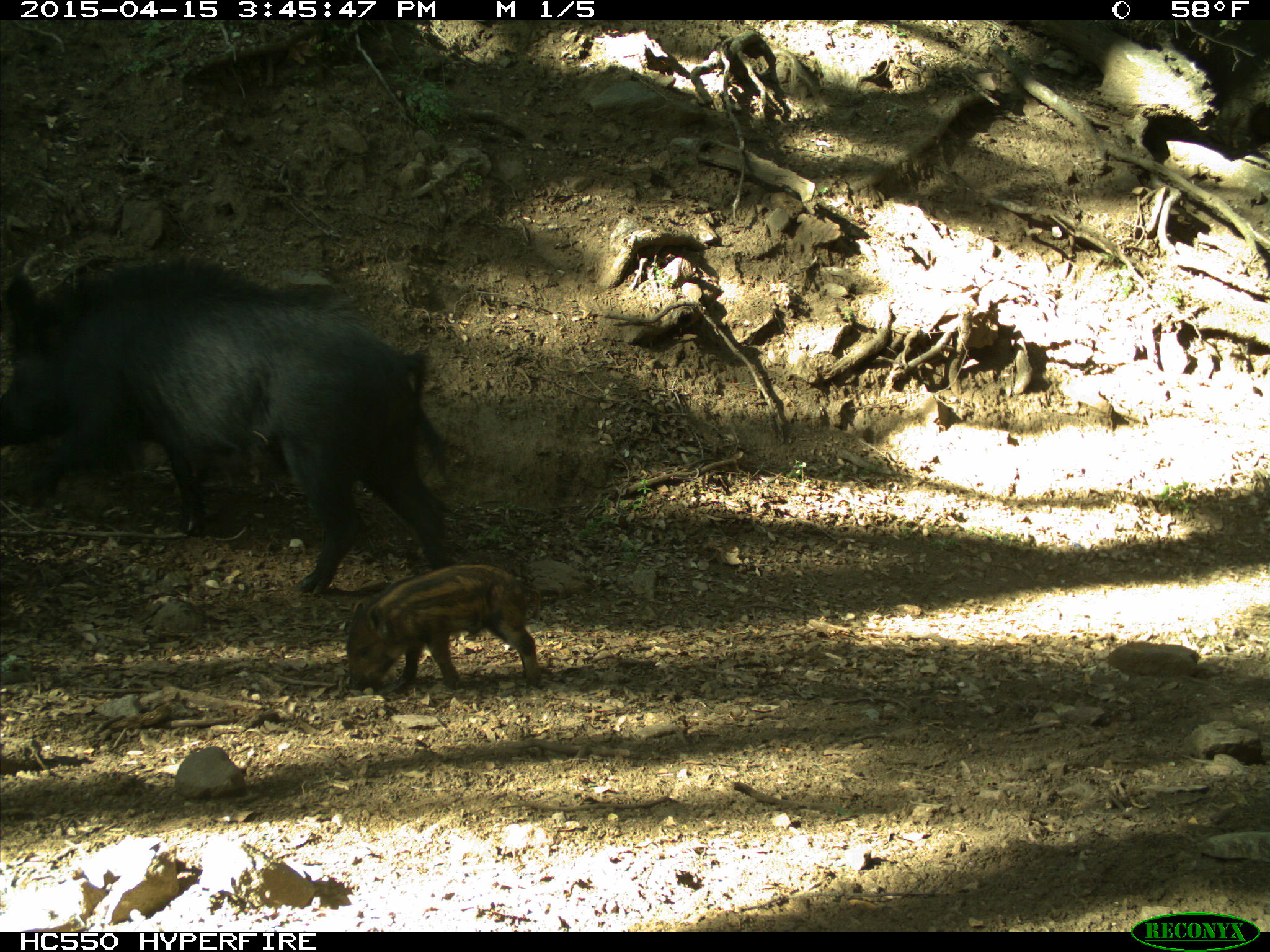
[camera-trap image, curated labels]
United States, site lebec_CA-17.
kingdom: Animalia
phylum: Chordata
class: Mammalia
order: Artiodactyla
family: Suidae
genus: Sus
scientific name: Sus scrofa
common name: wild boar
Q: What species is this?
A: Sus scrofa (wild boar).